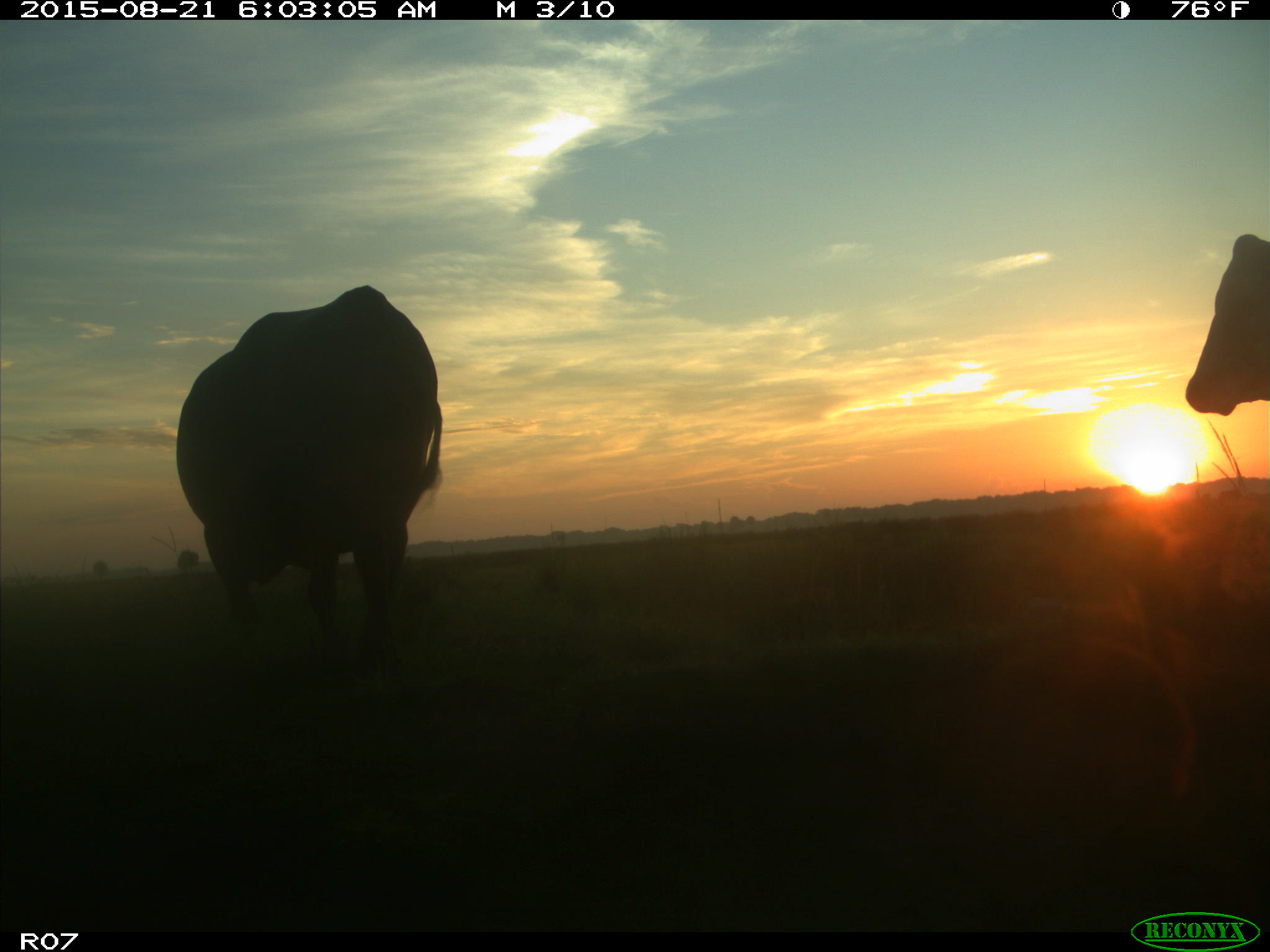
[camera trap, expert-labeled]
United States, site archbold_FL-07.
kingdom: Animalia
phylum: Chordata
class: Mammalia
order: Artiodactyla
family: Bovidae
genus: Bos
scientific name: Bos taurus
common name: domestic cow